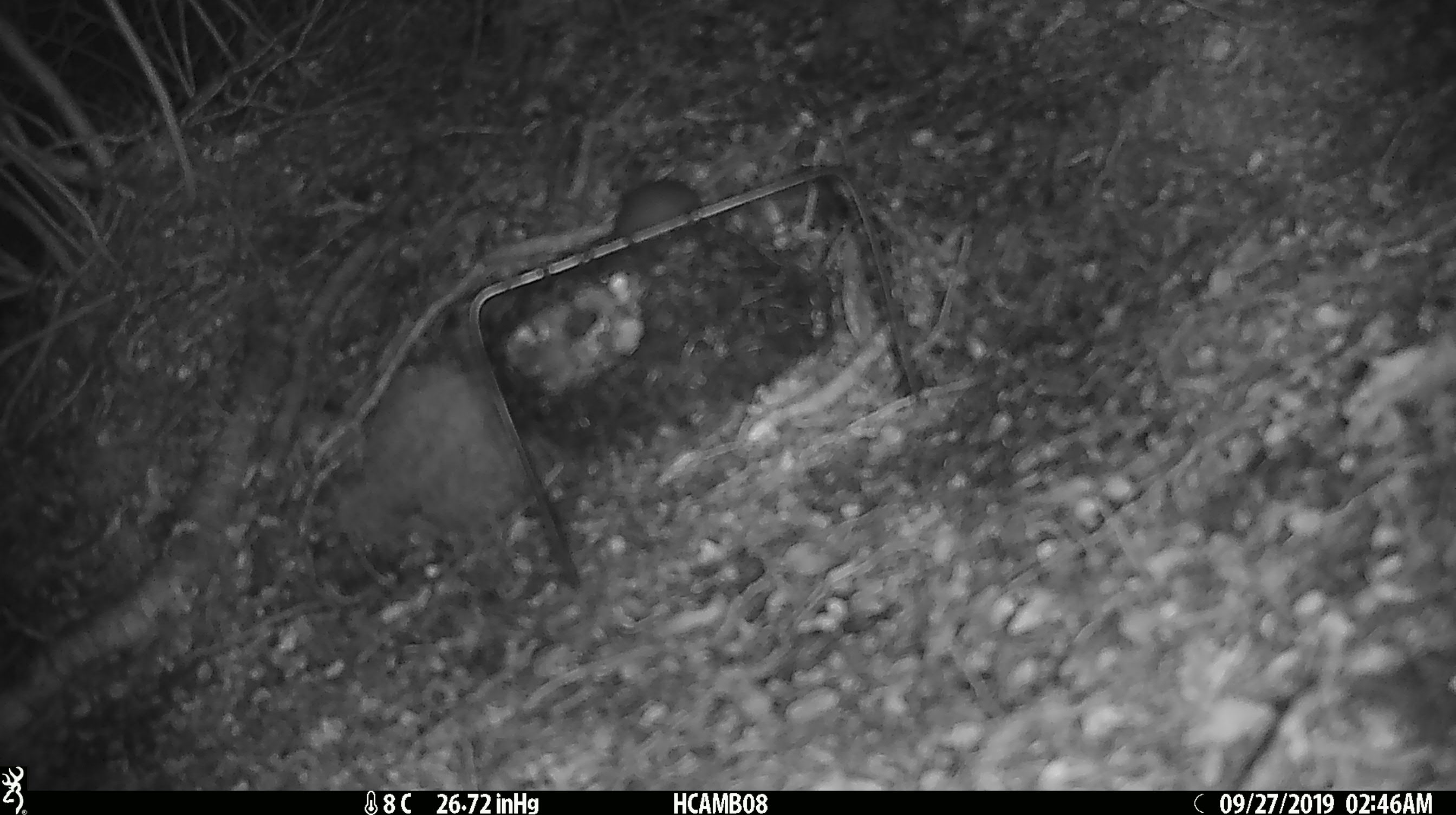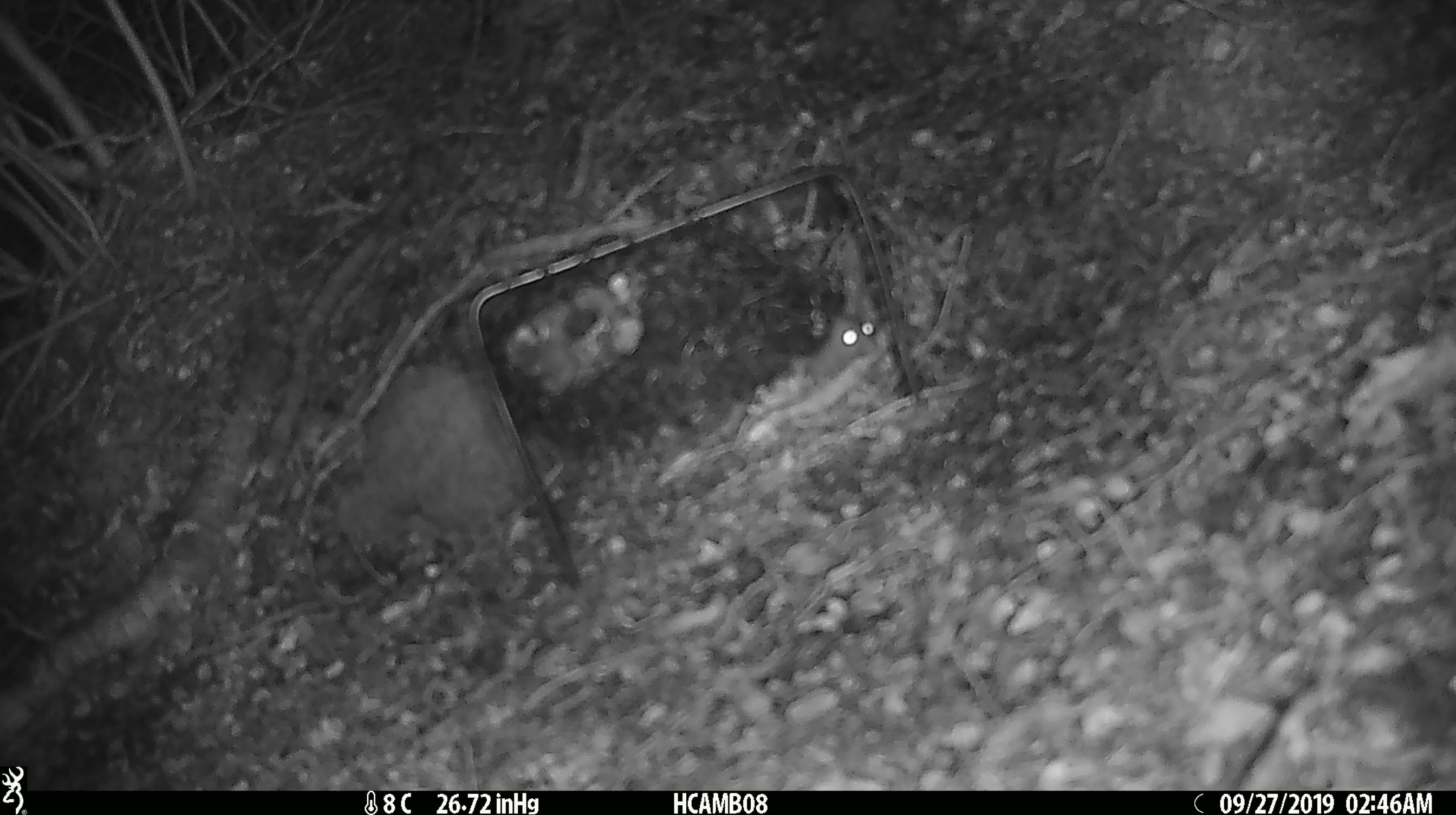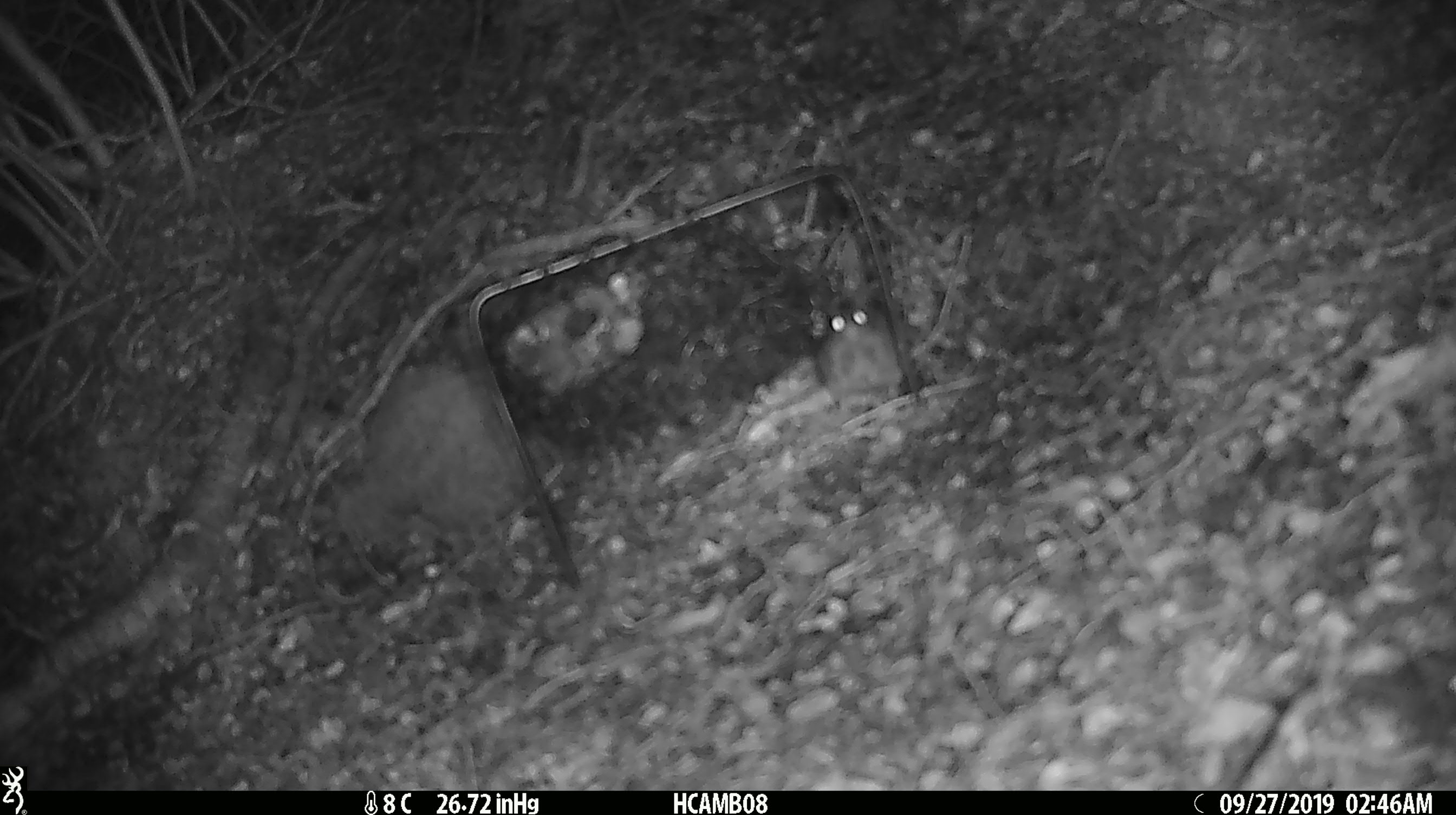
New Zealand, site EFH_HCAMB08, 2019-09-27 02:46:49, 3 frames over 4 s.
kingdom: Animalia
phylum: Chordata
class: Mammalia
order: Rodentia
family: Muridae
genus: Mus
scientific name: Mus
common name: mouse